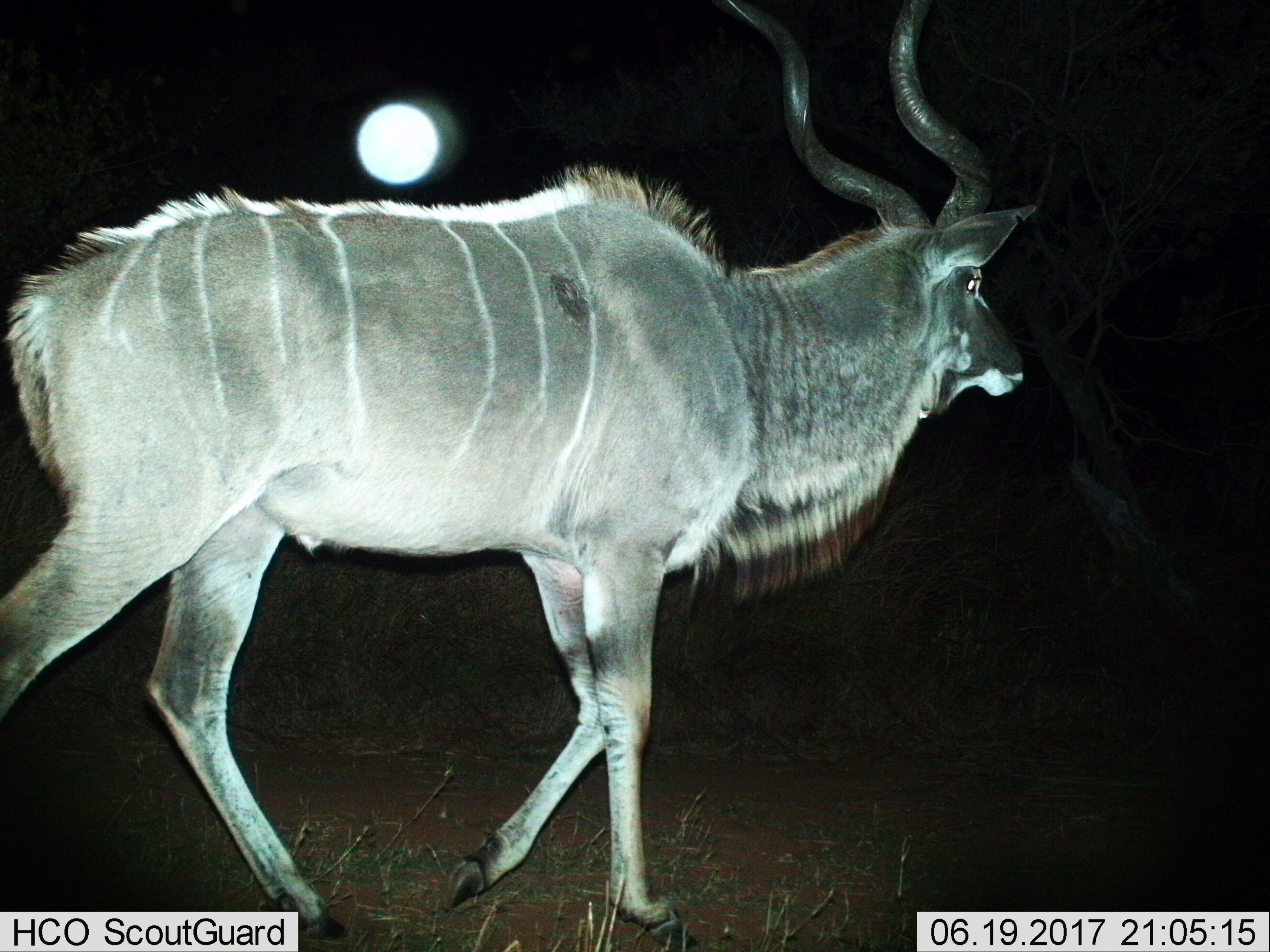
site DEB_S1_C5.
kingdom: Animalia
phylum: Chordata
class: Mammalia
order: Artiodactyla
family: Bovidae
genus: Tragelaphus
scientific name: Tragelaphus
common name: kudu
Kudu (Tragelaphus), count 1. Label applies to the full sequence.